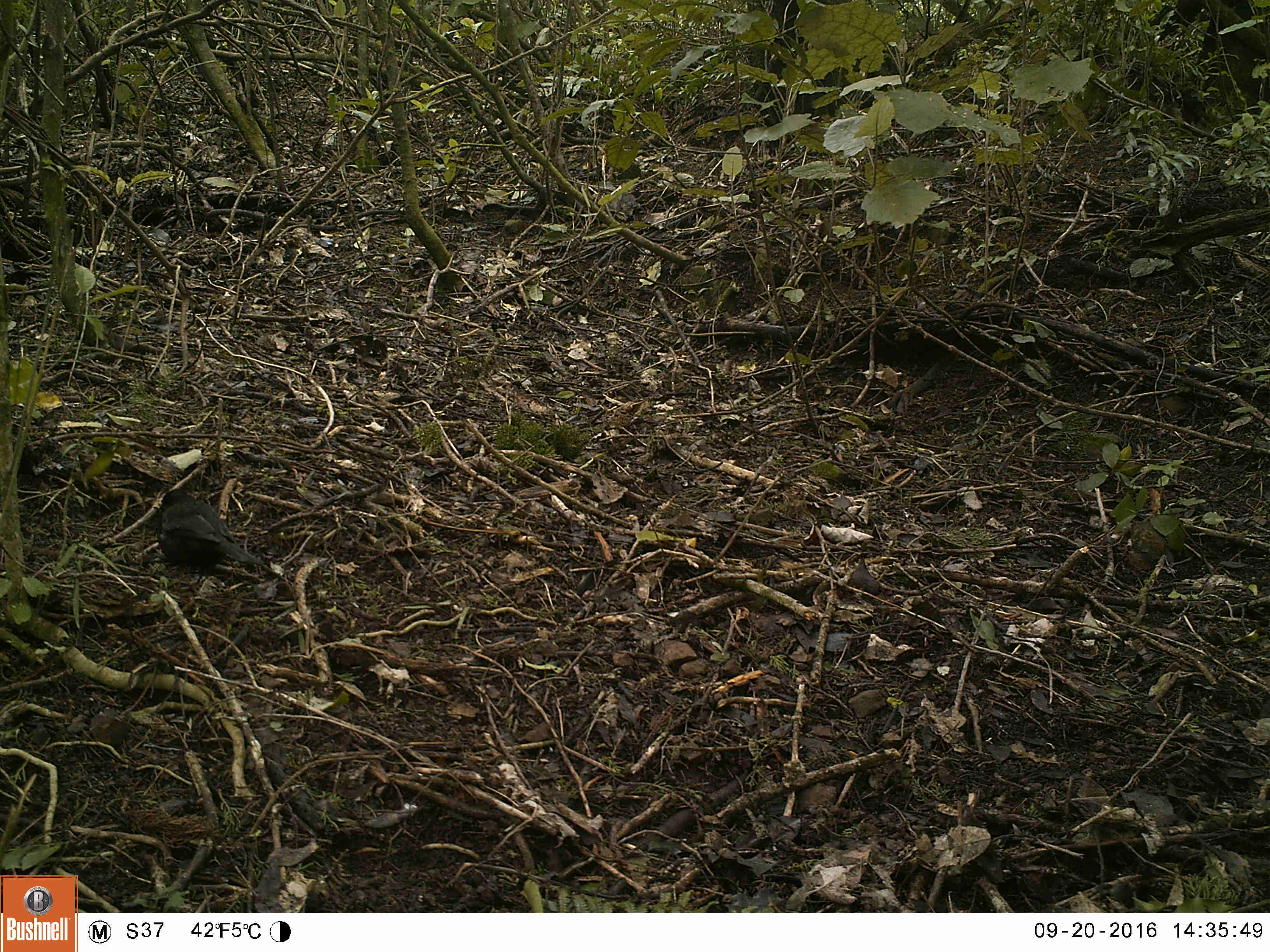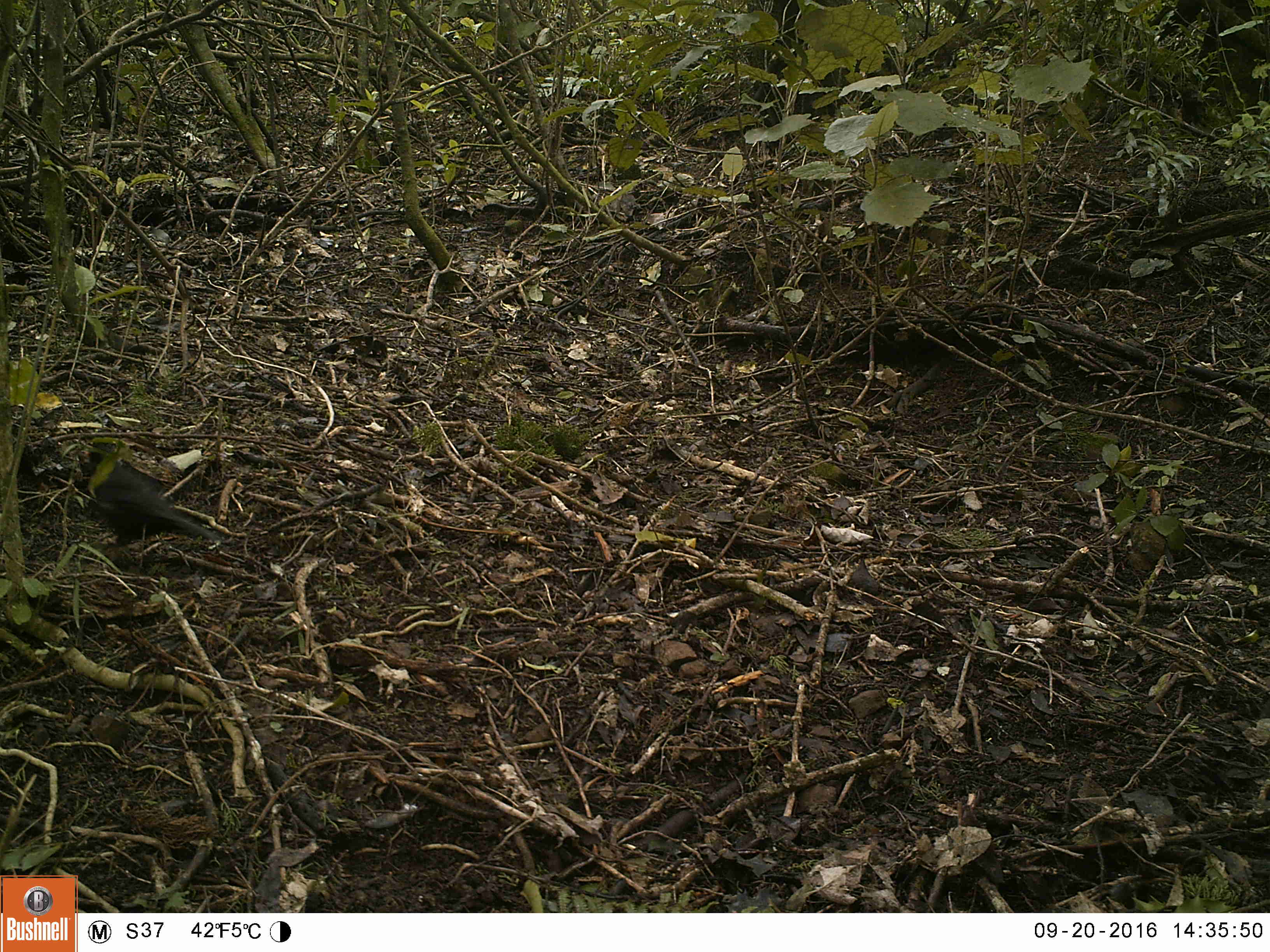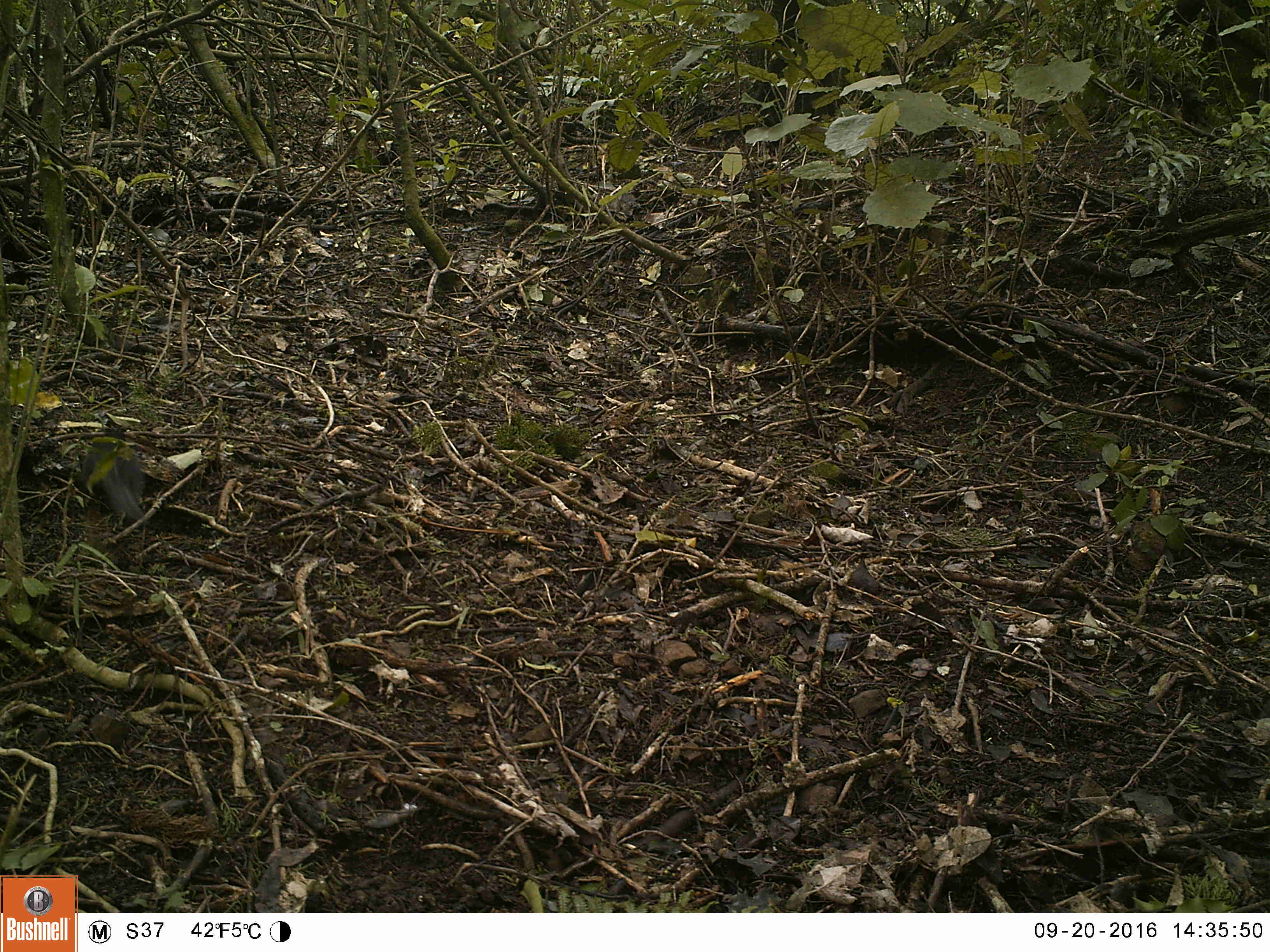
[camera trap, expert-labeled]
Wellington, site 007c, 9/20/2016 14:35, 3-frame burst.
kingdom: Animalia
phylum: Chordata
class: Aves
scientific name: Aves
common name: bird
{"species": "bird (Aves)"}